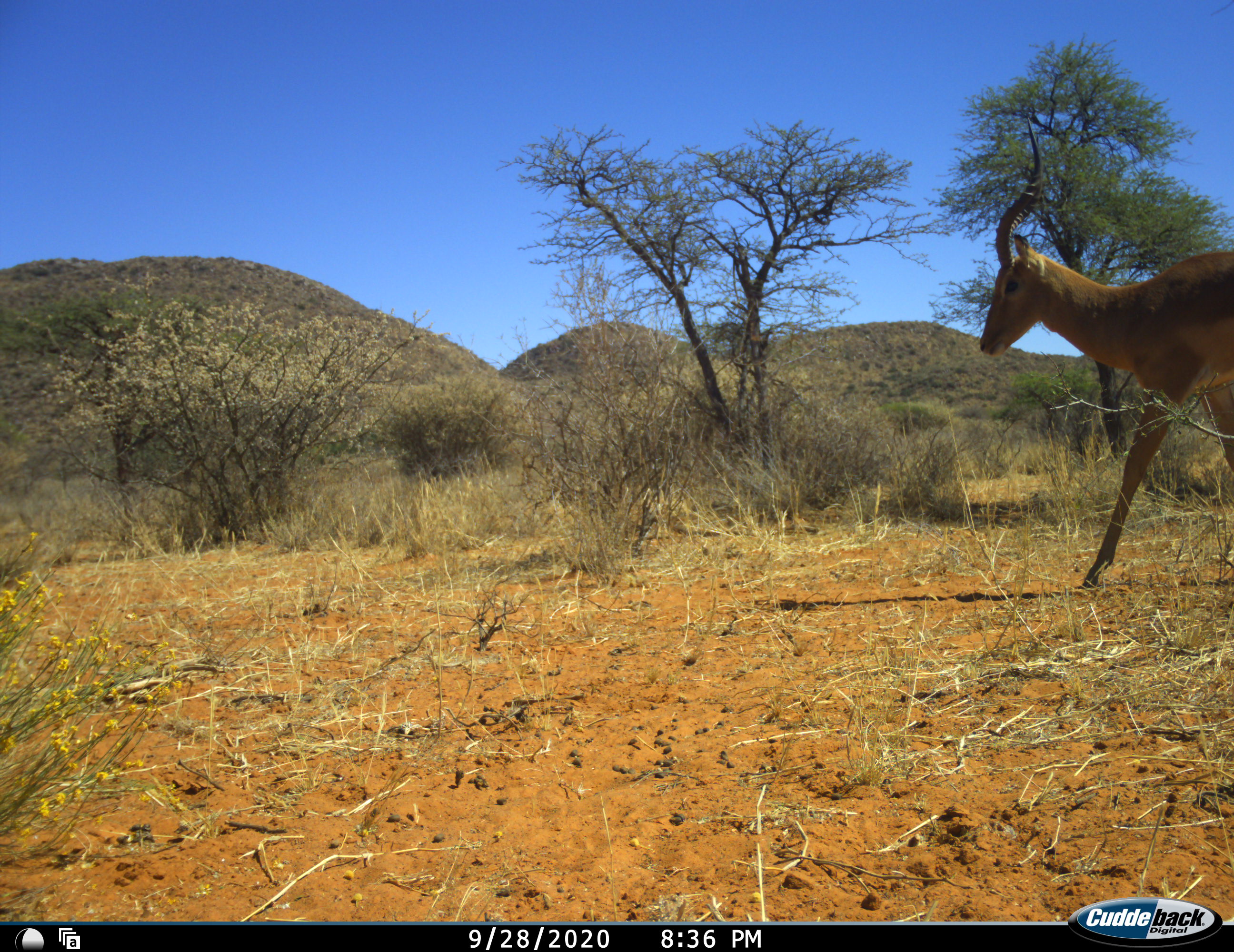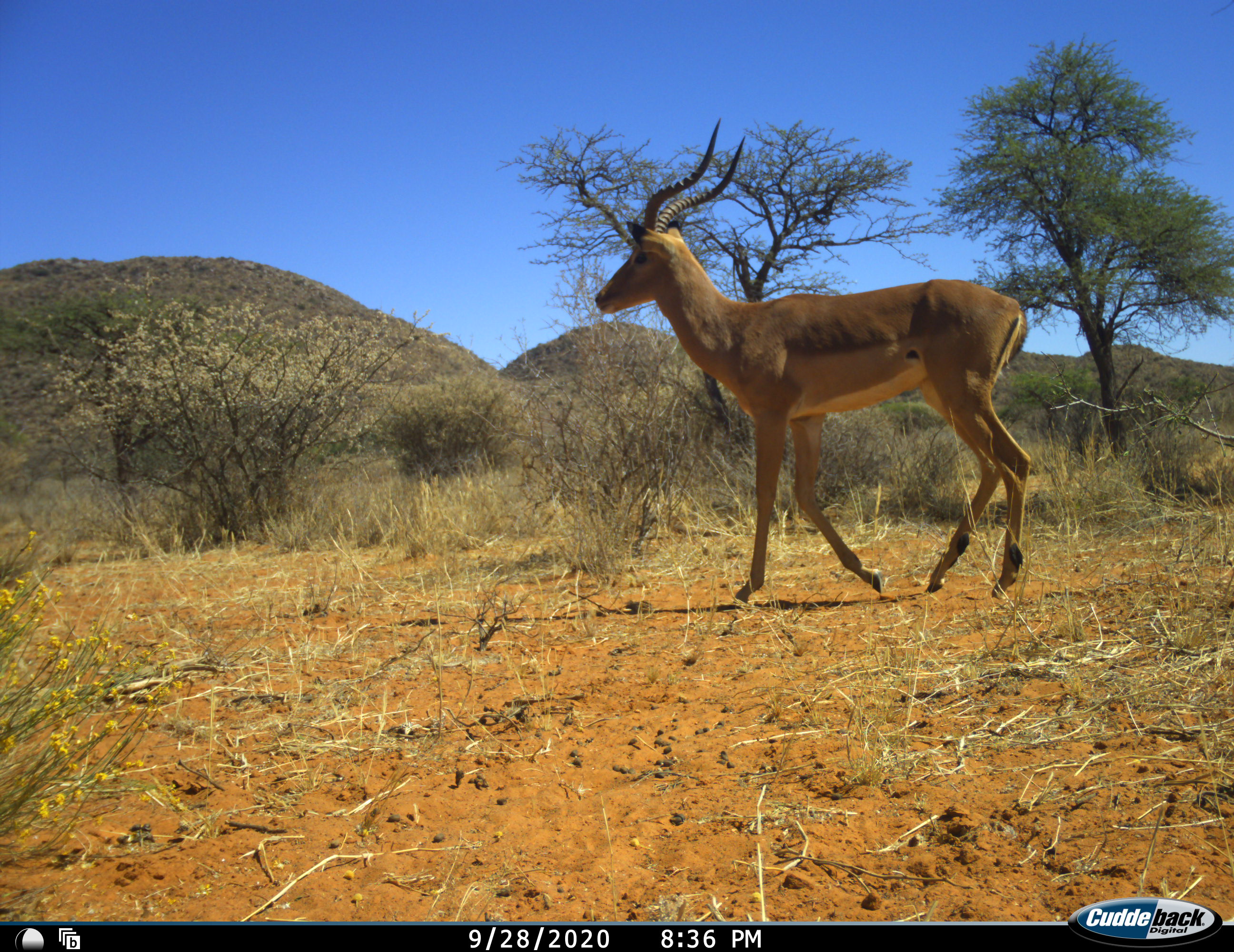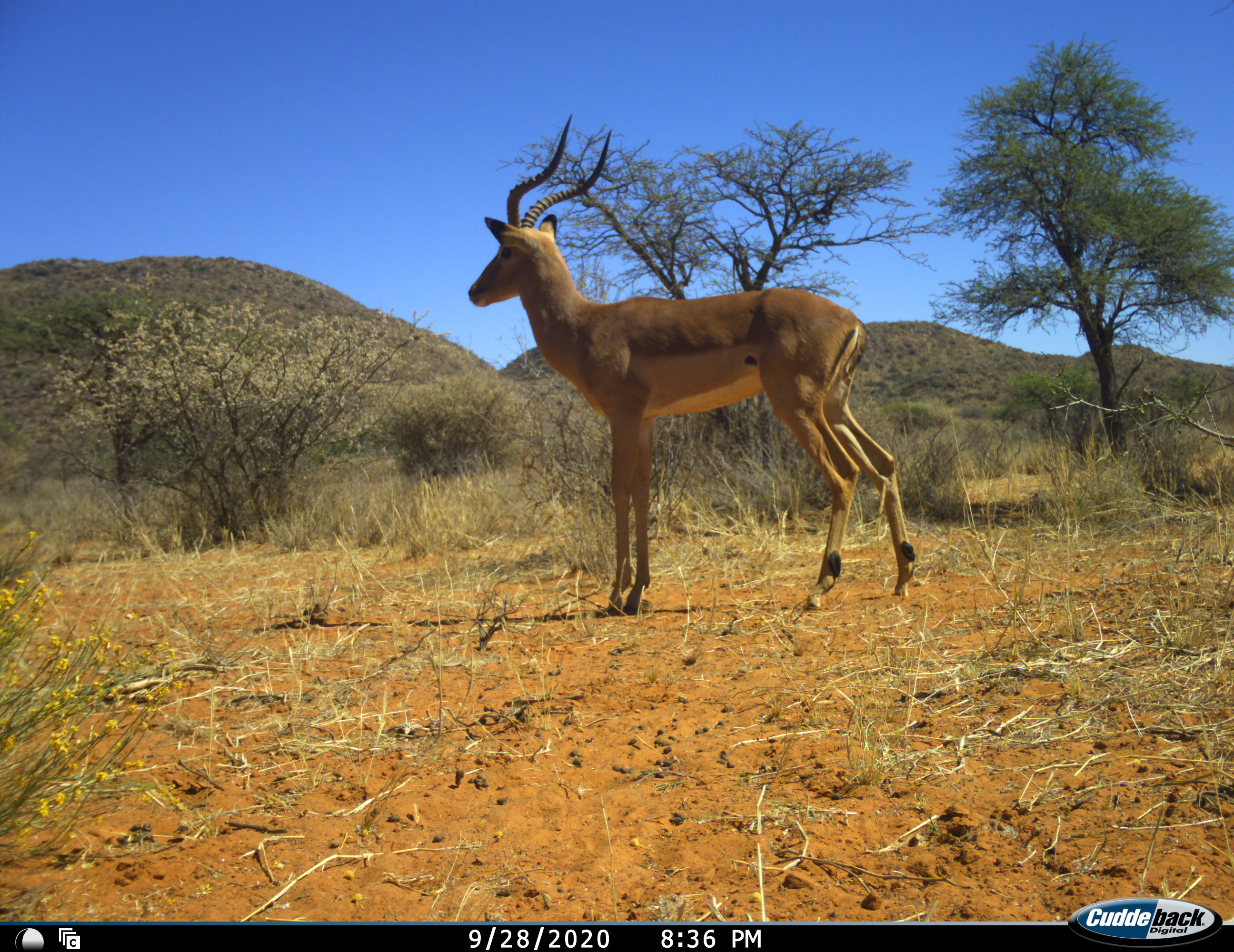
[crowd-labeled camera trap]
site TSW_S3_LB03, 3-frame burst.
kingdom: Animalia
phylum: Chordata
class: Mammalia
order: Artiodactyla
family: Bovidae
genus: Aepyceros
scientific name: Aepyceros melampus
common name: impala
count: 1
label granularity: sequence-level